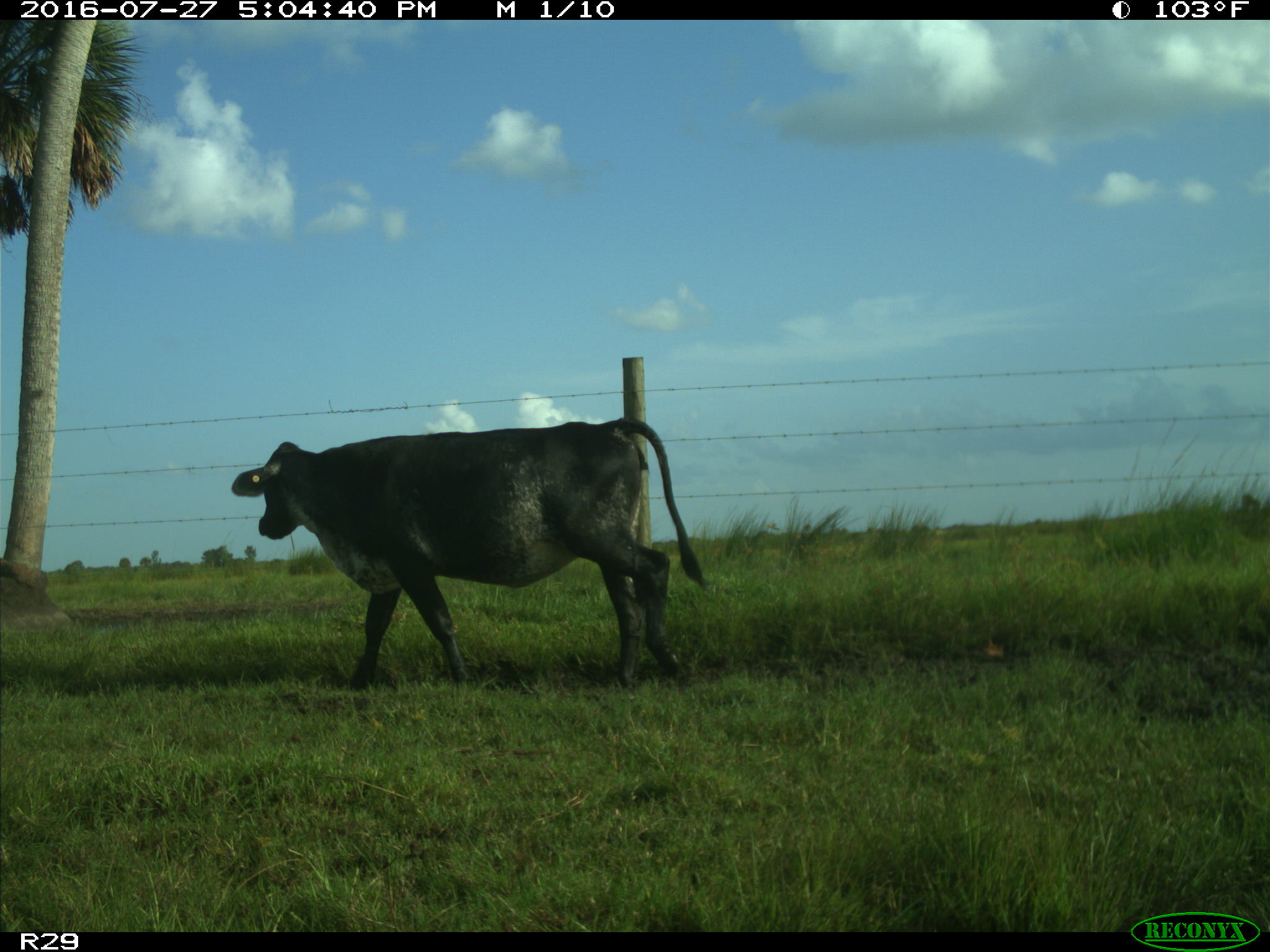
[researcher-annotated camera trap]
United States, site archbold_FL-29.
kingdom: Animalia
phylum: Chordata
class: Mammalia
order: Artiodactyla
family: Bovidae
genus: Bos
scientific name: Bos taurus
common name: domestic cow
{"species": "Bos taurus (domestic cow)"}